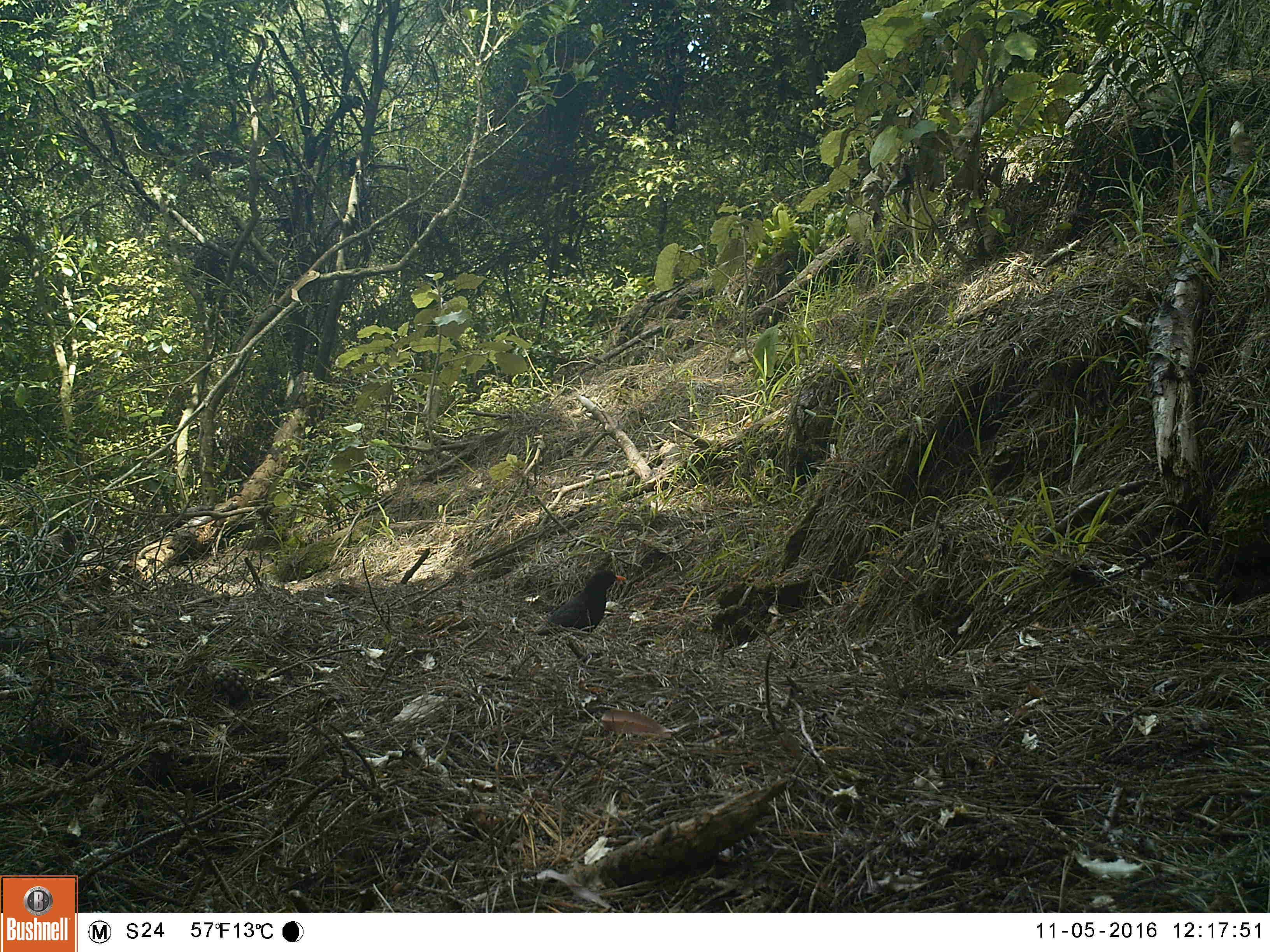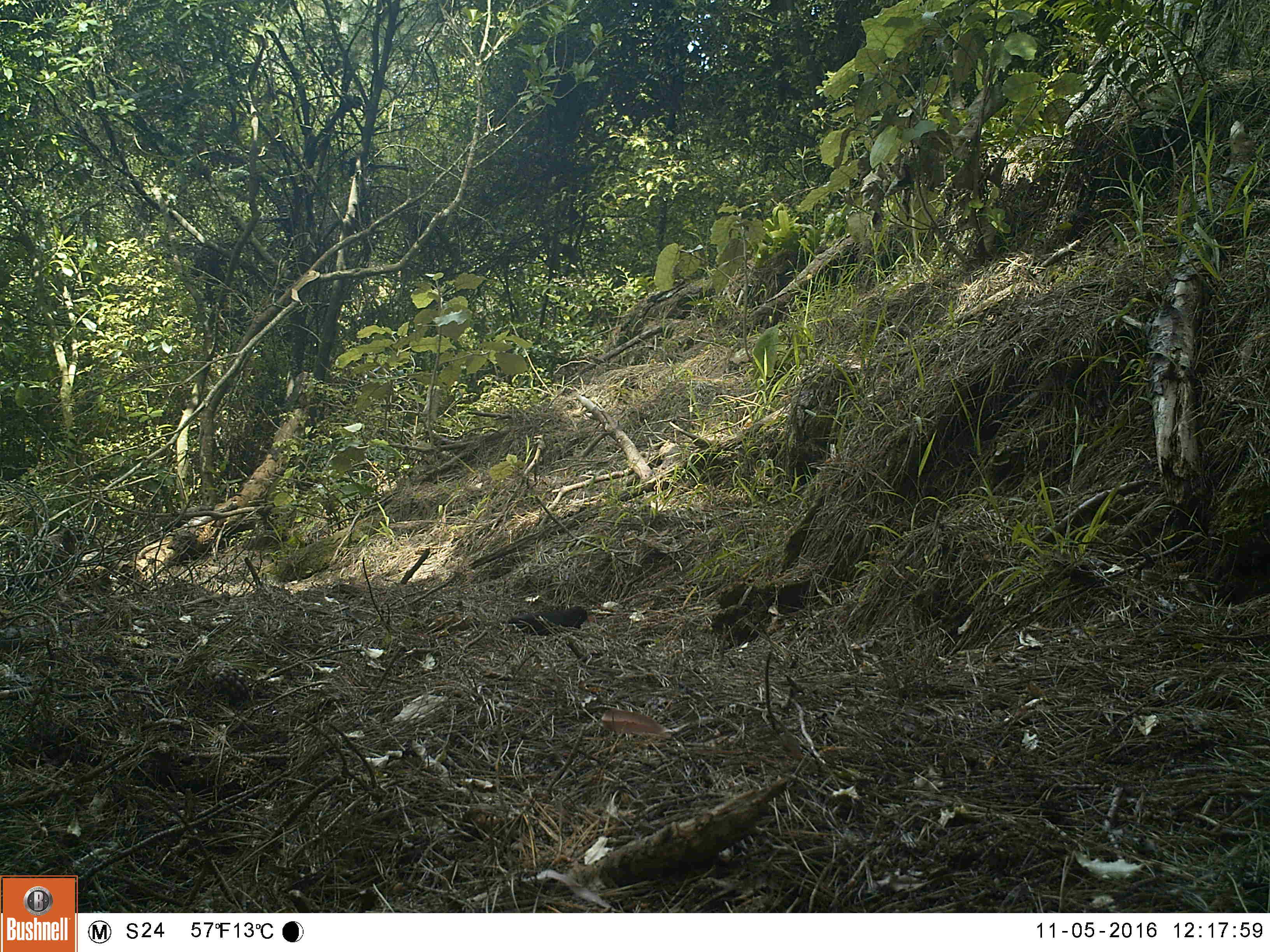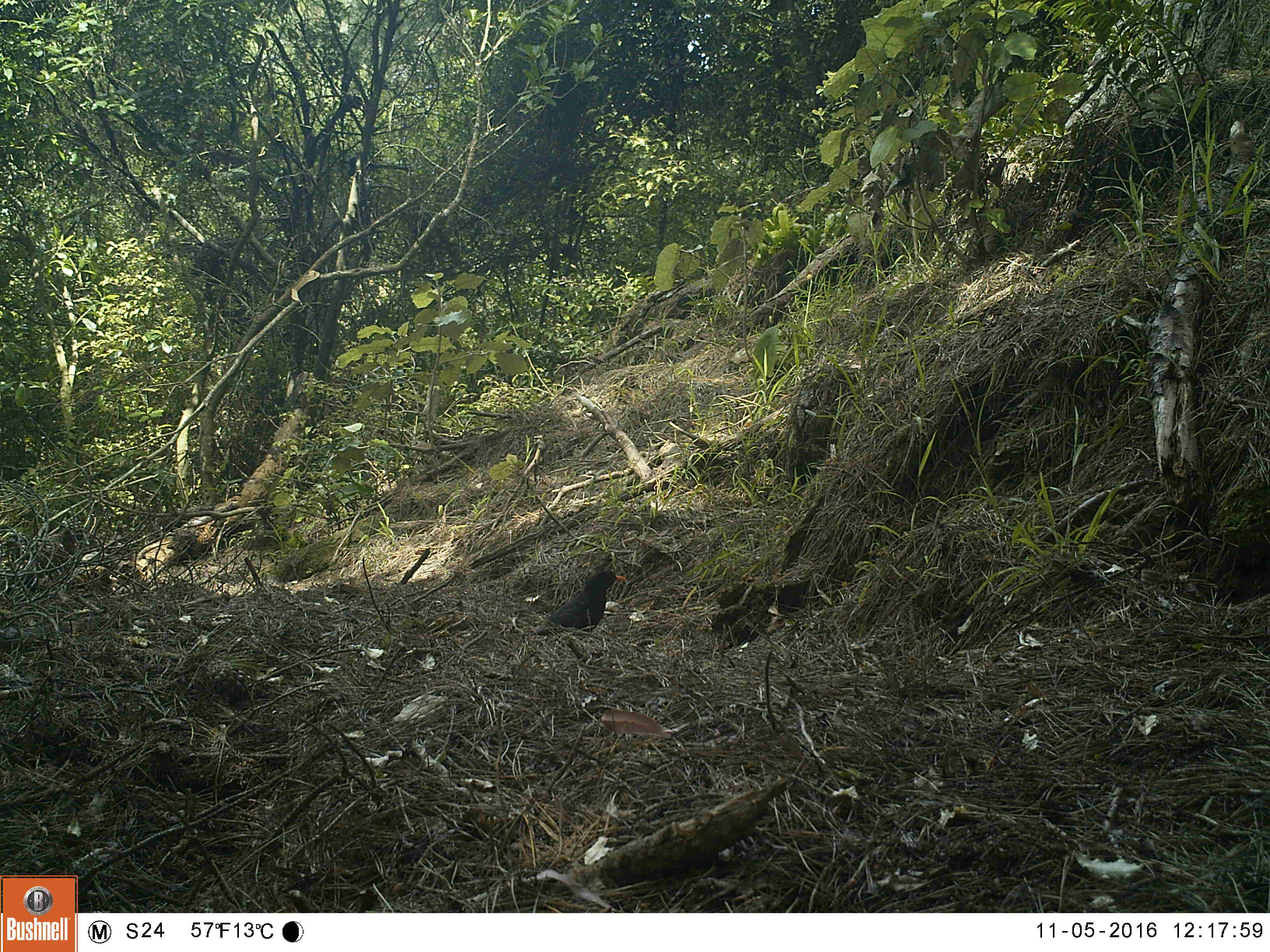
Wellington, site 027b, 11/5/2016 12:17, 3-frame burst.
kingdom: Animalia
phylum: Chordata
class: Aves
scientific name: Aves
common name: bird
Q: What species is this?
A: Bird (Aves).